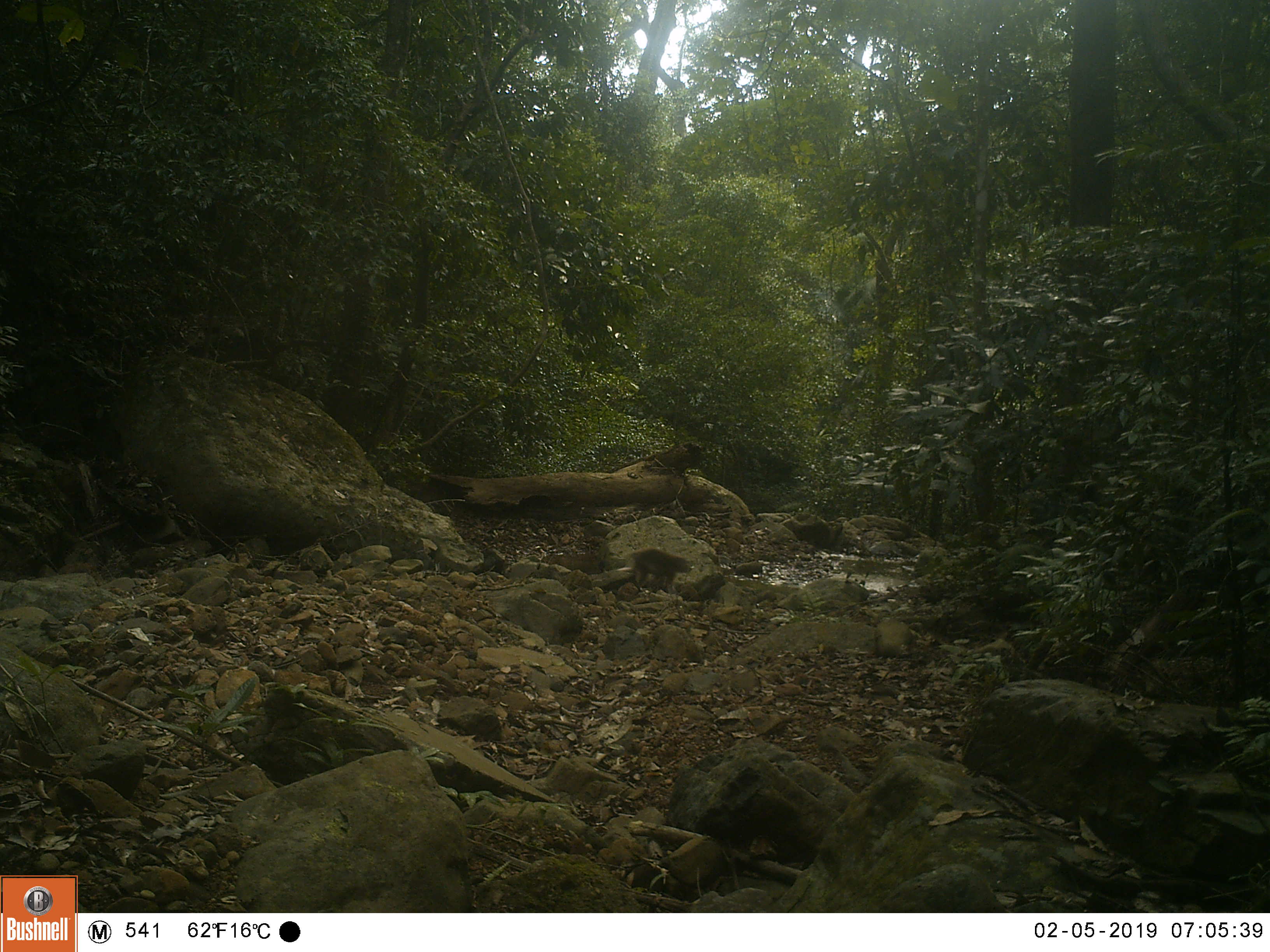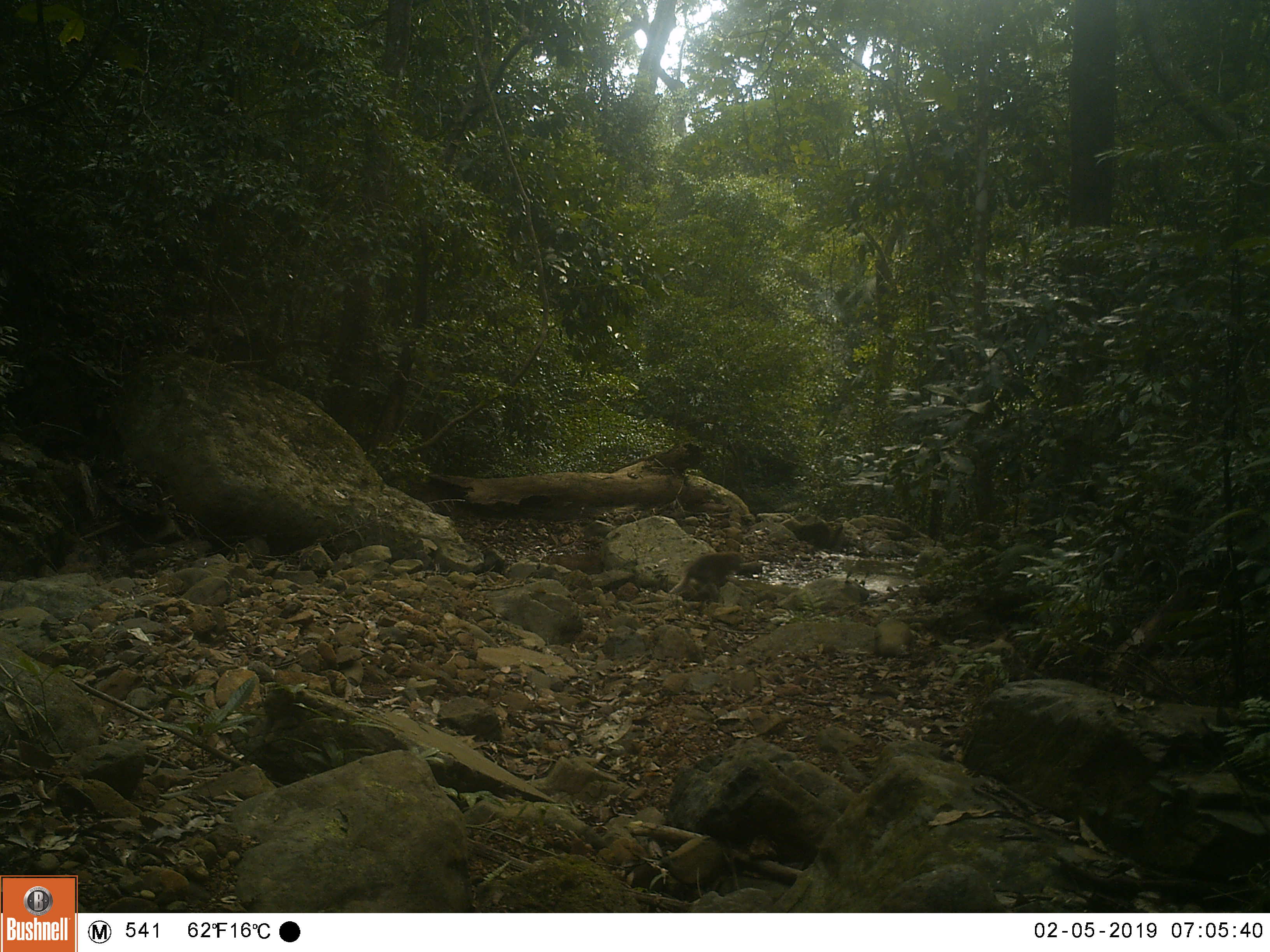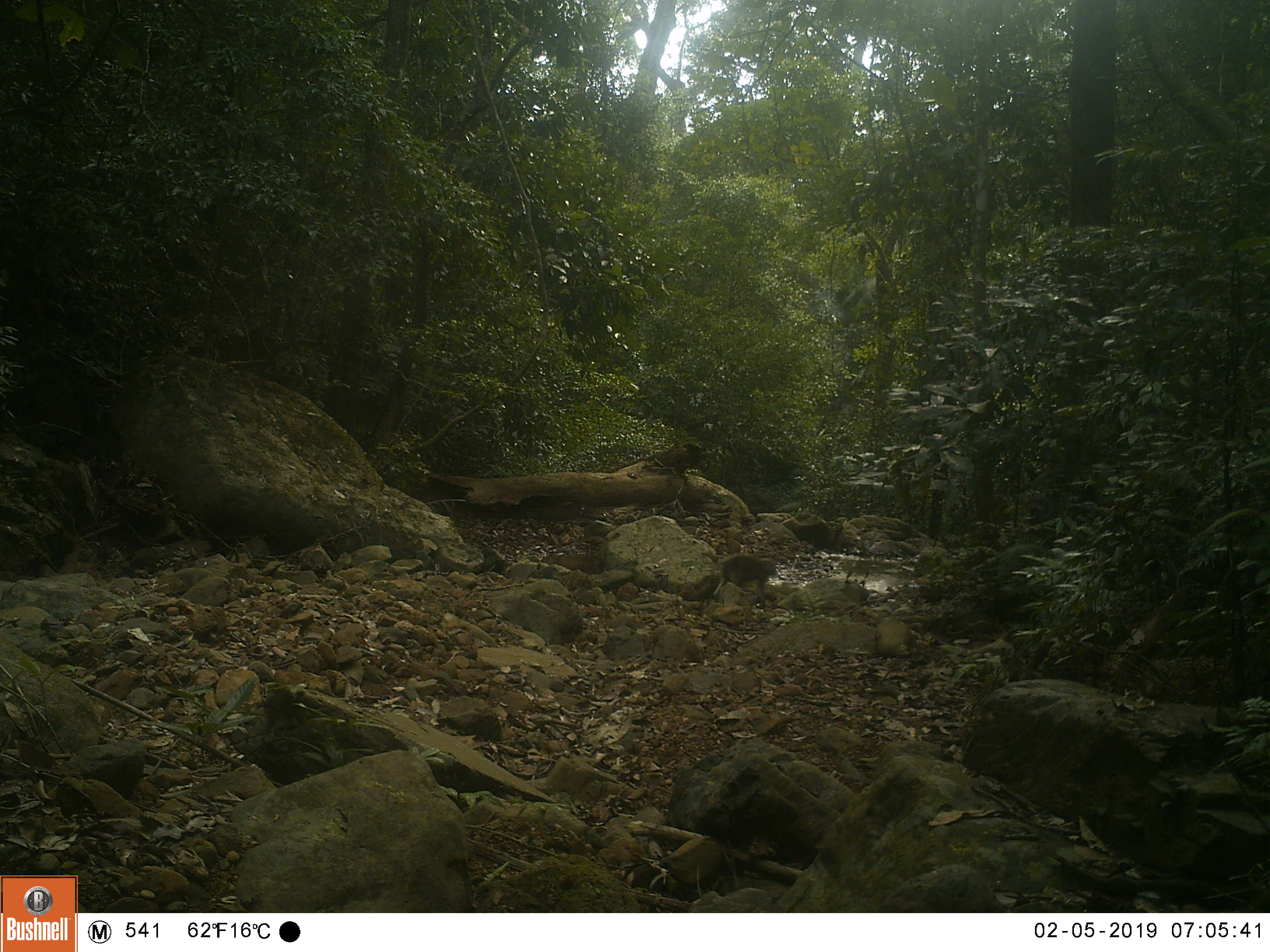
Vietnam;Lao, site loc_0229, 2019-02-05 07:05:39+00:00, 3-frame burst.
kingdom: Animalia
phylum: Chordata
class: Mammalia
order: Primates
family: Cercopithecidae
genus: Macaca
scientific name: Macaca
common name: macaque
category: unidentified macaque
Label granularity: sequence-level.